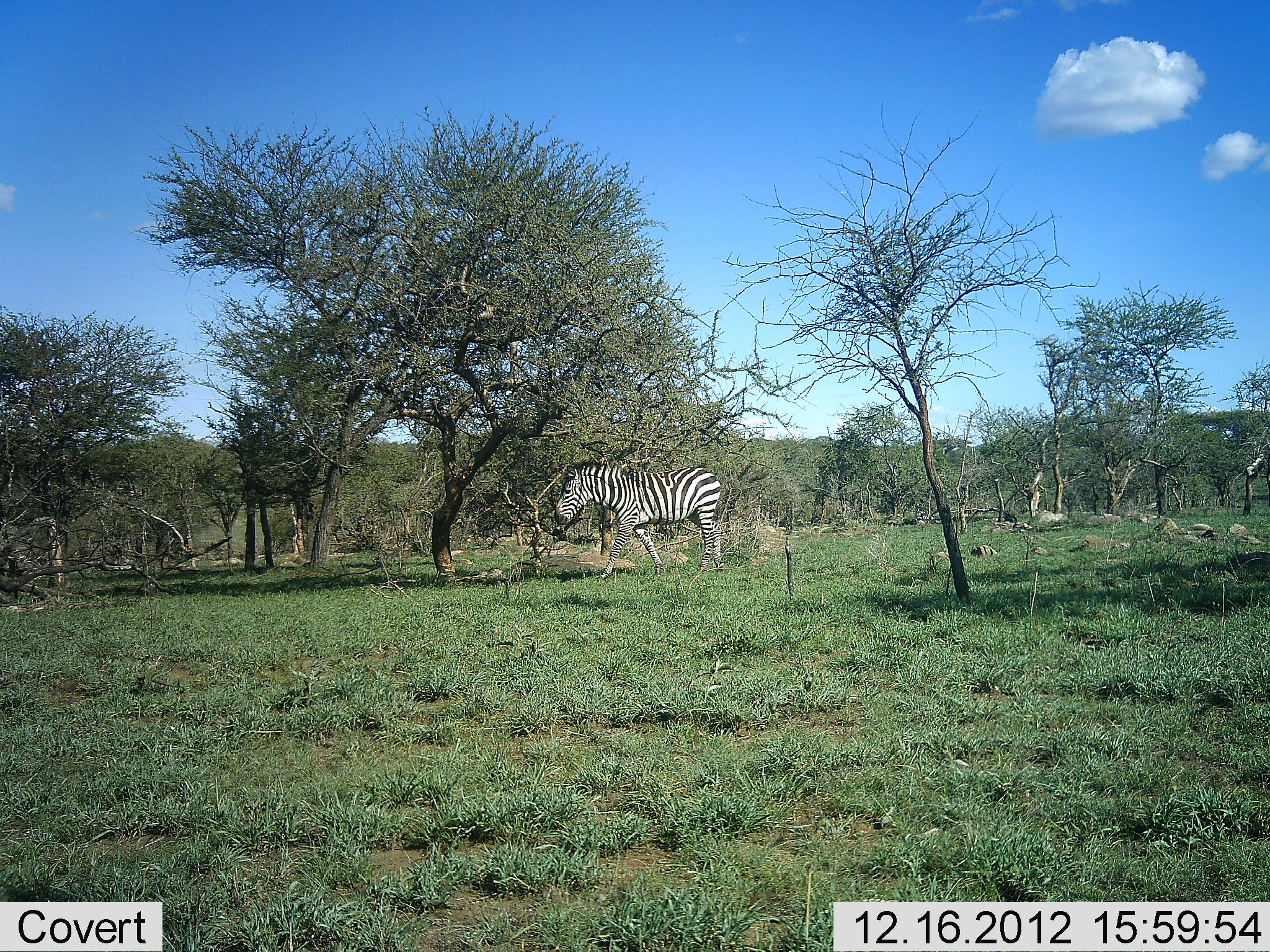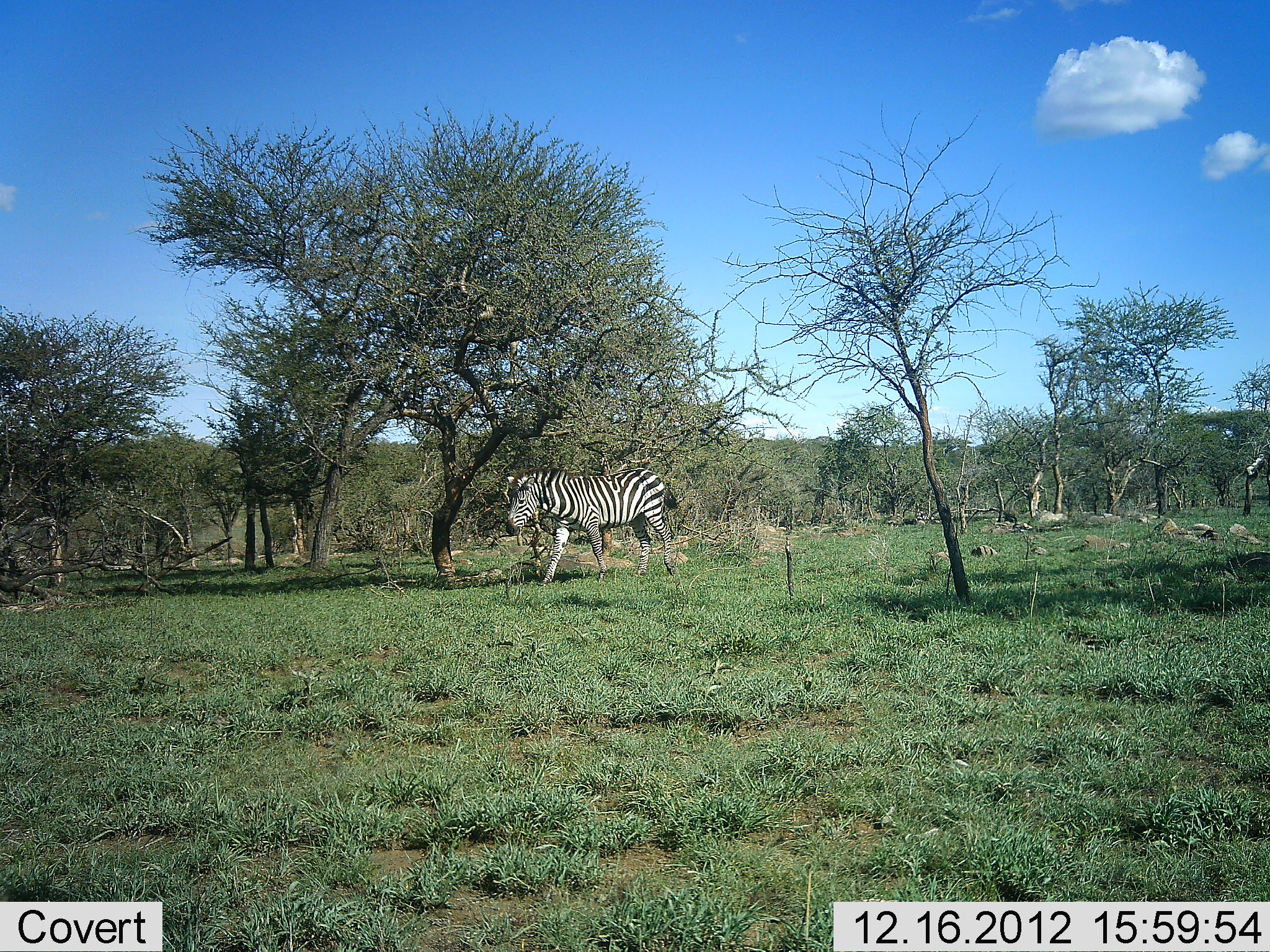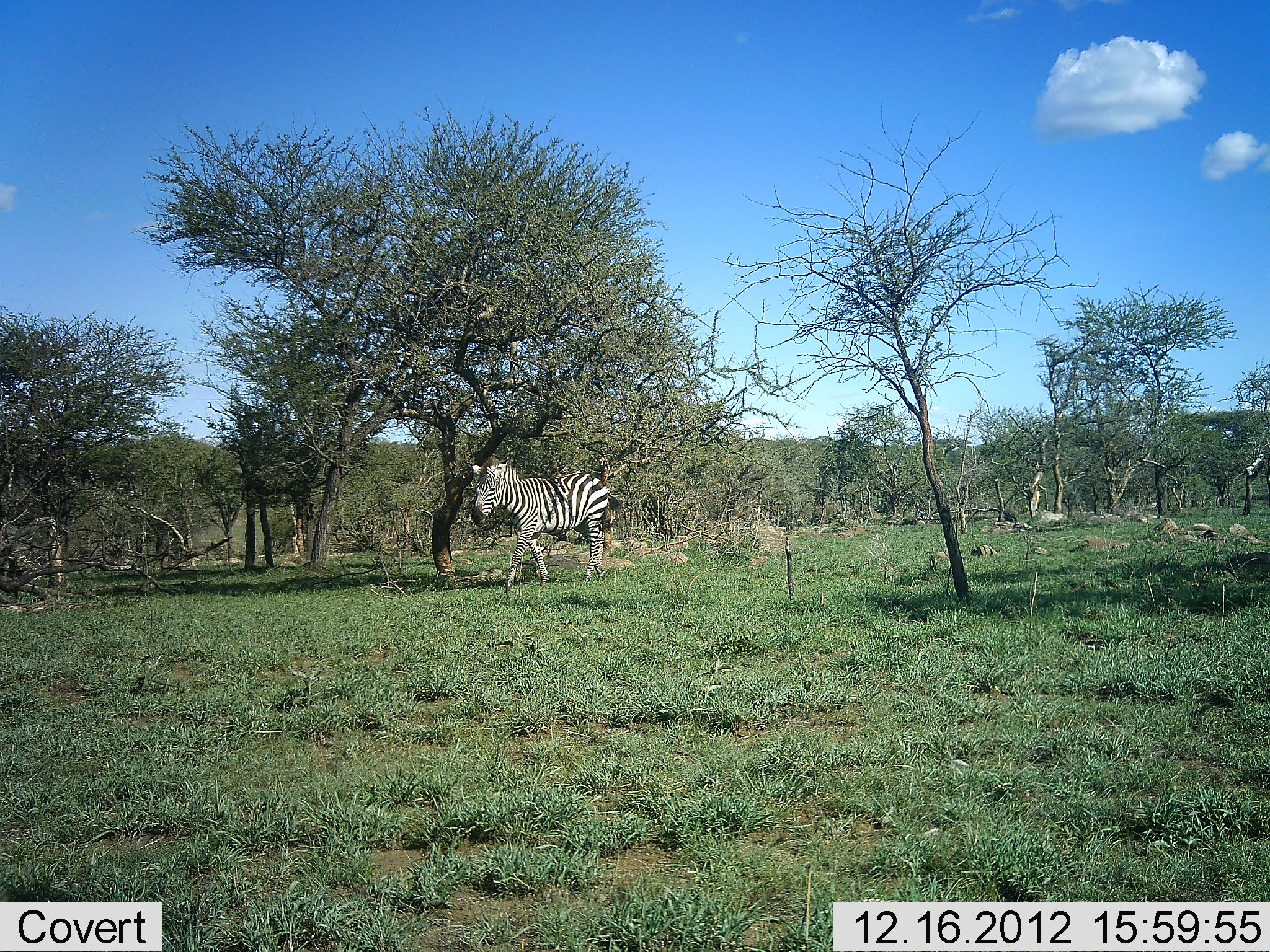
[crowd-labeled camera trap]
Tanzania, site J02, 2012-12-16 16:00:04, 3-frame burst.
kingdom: Animalia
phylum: Chordata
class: Mammalia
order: Perissodactyla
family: Equidae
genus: Equus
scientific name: Equus quagga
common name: plains zebra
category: zebra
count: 1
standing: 3%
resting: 0%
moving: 97%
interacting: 0%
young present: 0%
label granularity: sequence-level